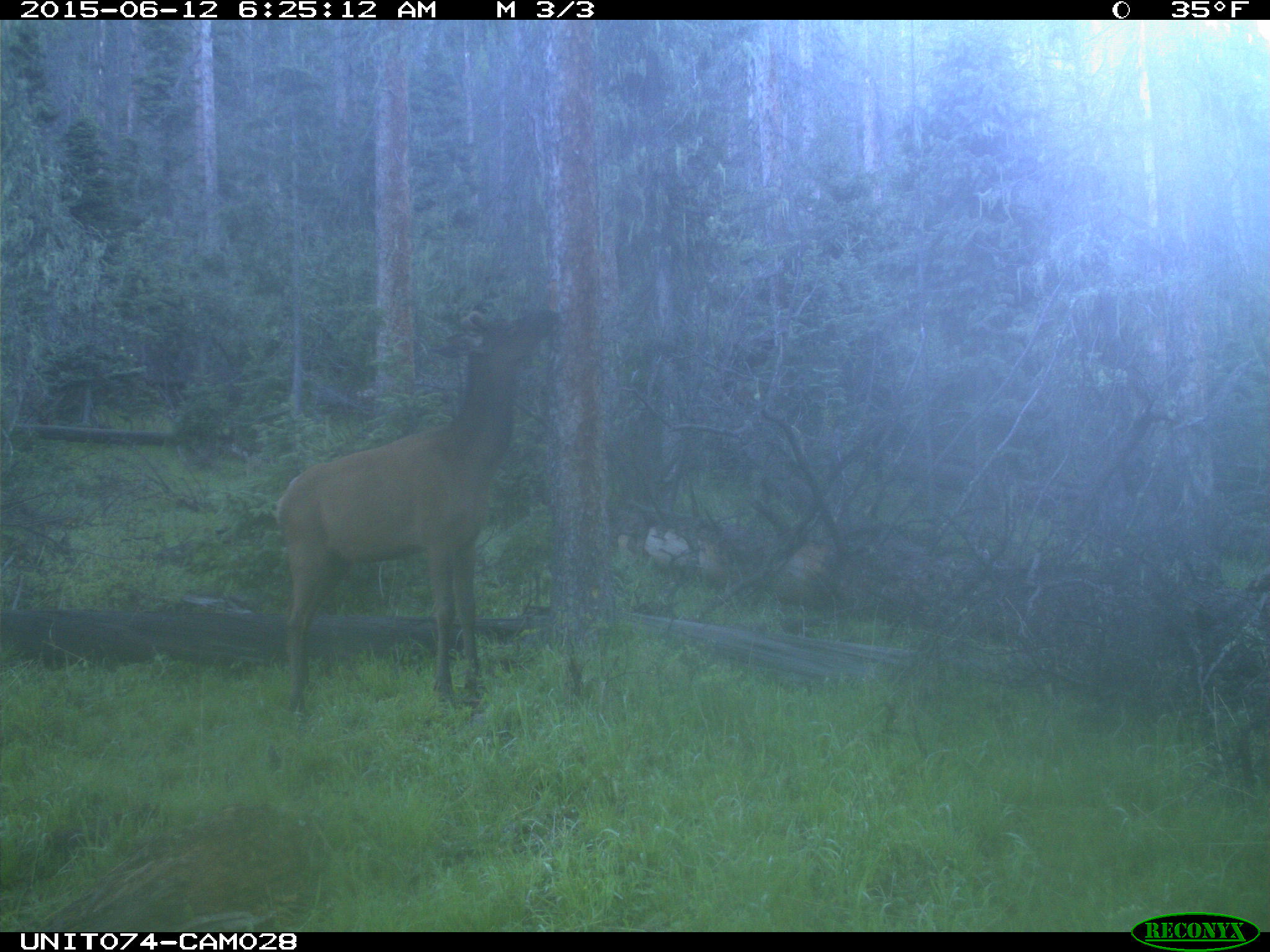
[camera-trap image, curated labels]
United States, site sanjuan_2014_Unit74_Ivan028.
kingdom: Animalia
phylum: Chordata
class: Mammalia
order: Artiodactyla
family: Cervidae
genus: Cervus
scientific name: Cervus elaphus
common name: red deer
Cervus elaphus (red deer).